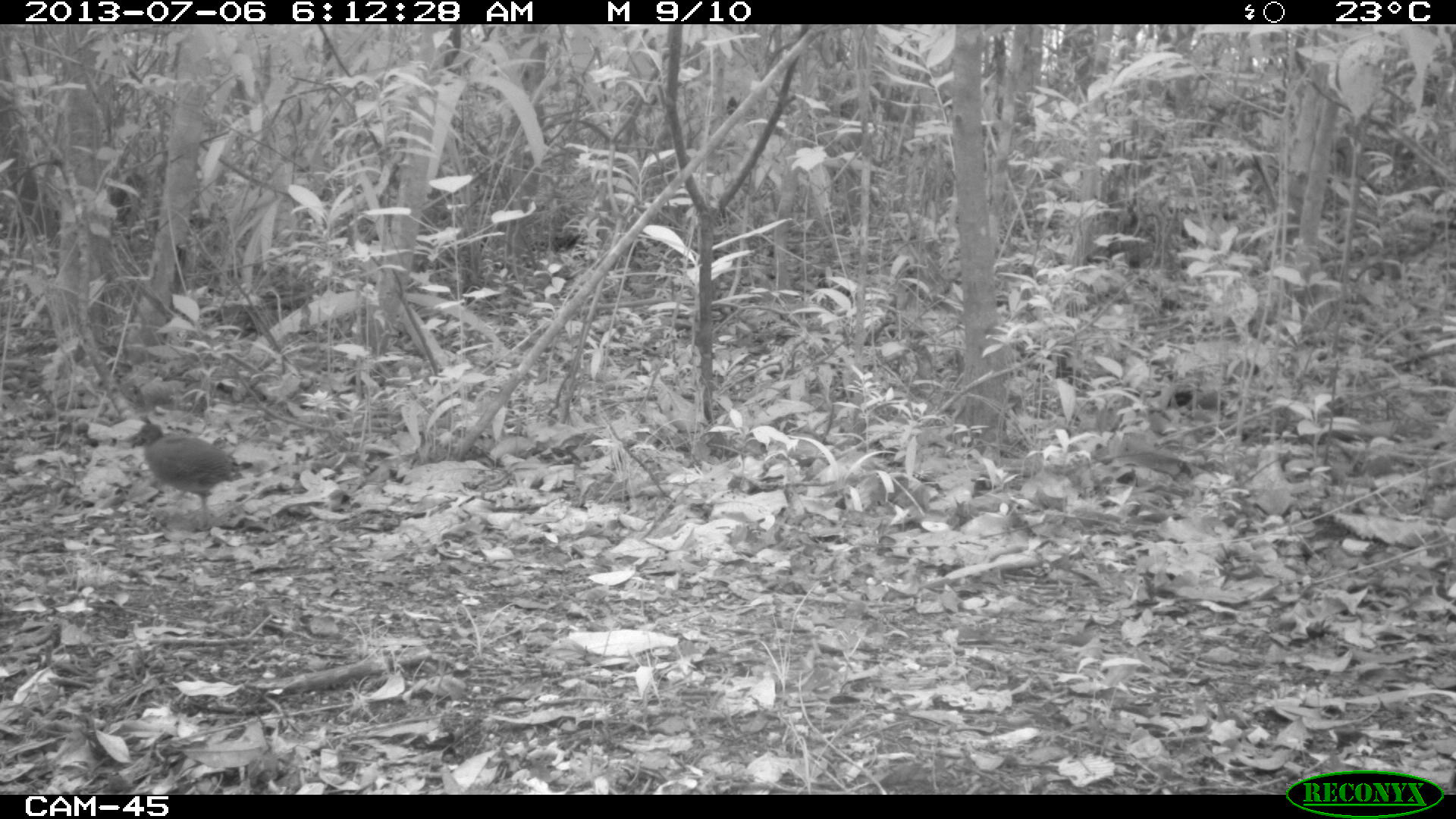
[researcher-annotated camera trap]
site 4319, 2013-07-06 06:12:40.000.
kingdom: Animalia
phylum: Chordata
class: Aves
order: Tinamiformes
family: Tinamidae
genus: Tinamus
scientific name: Tinamus major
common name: great tinamou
Tinamus major (great tinamou), count 1.